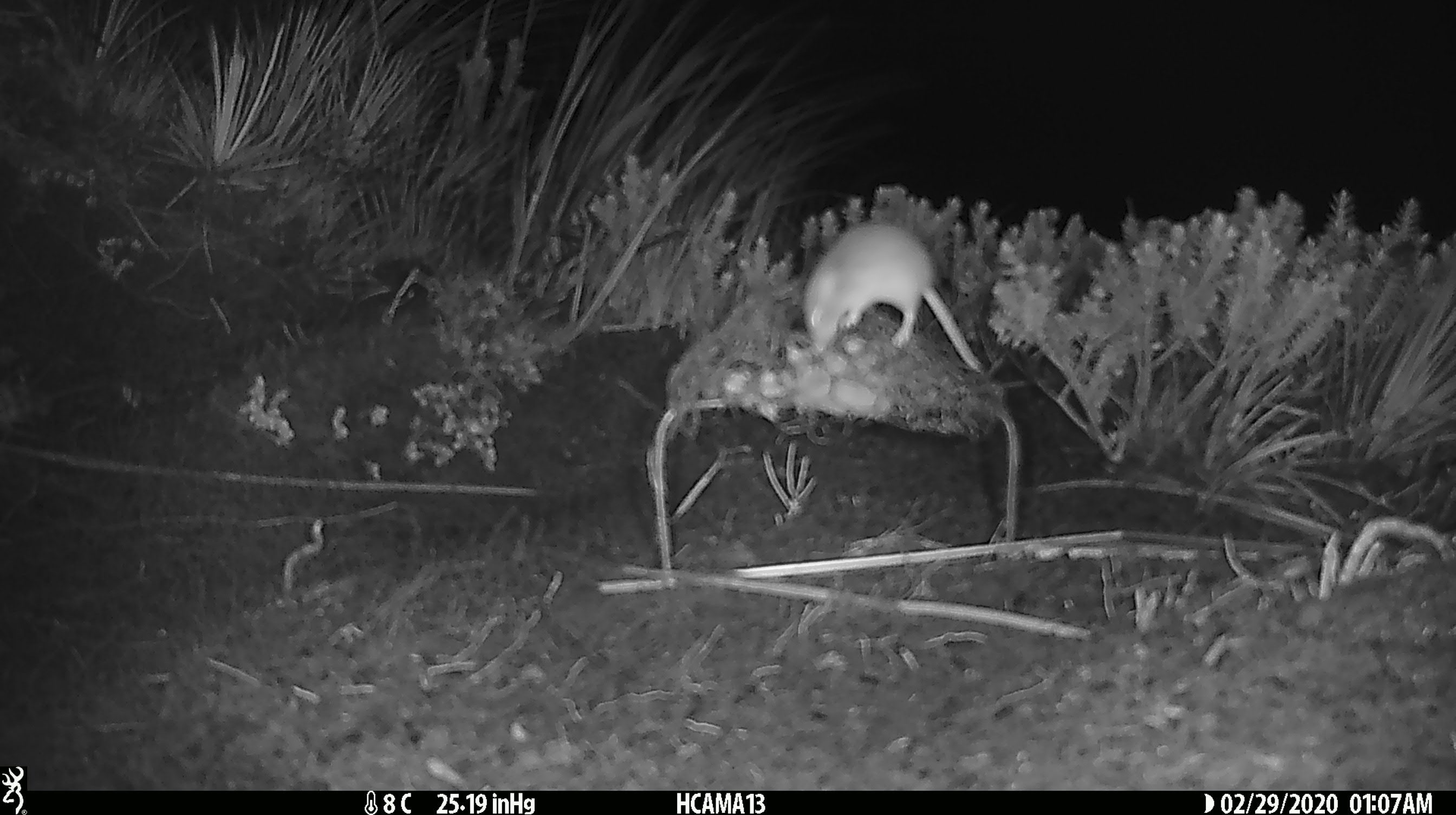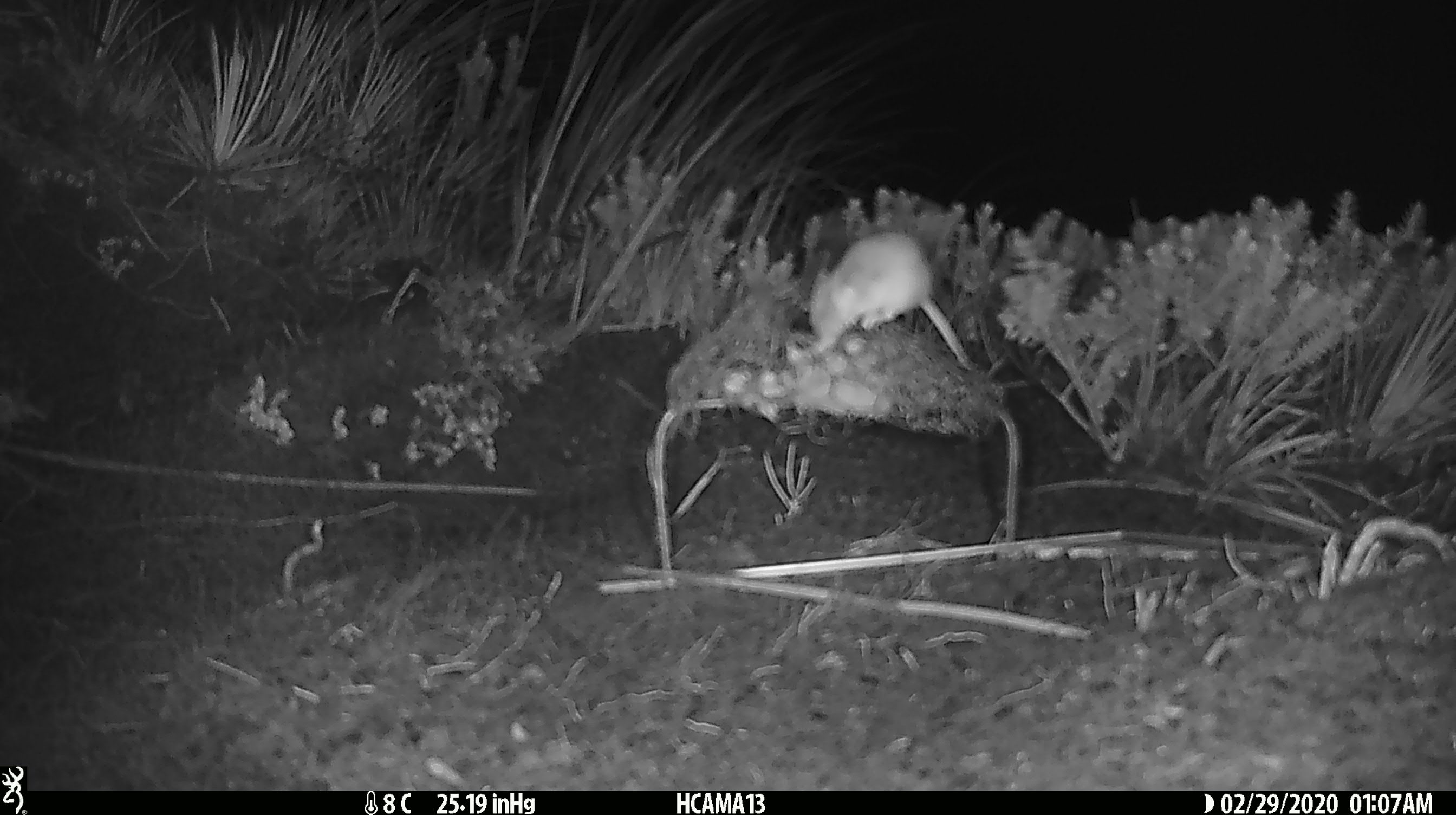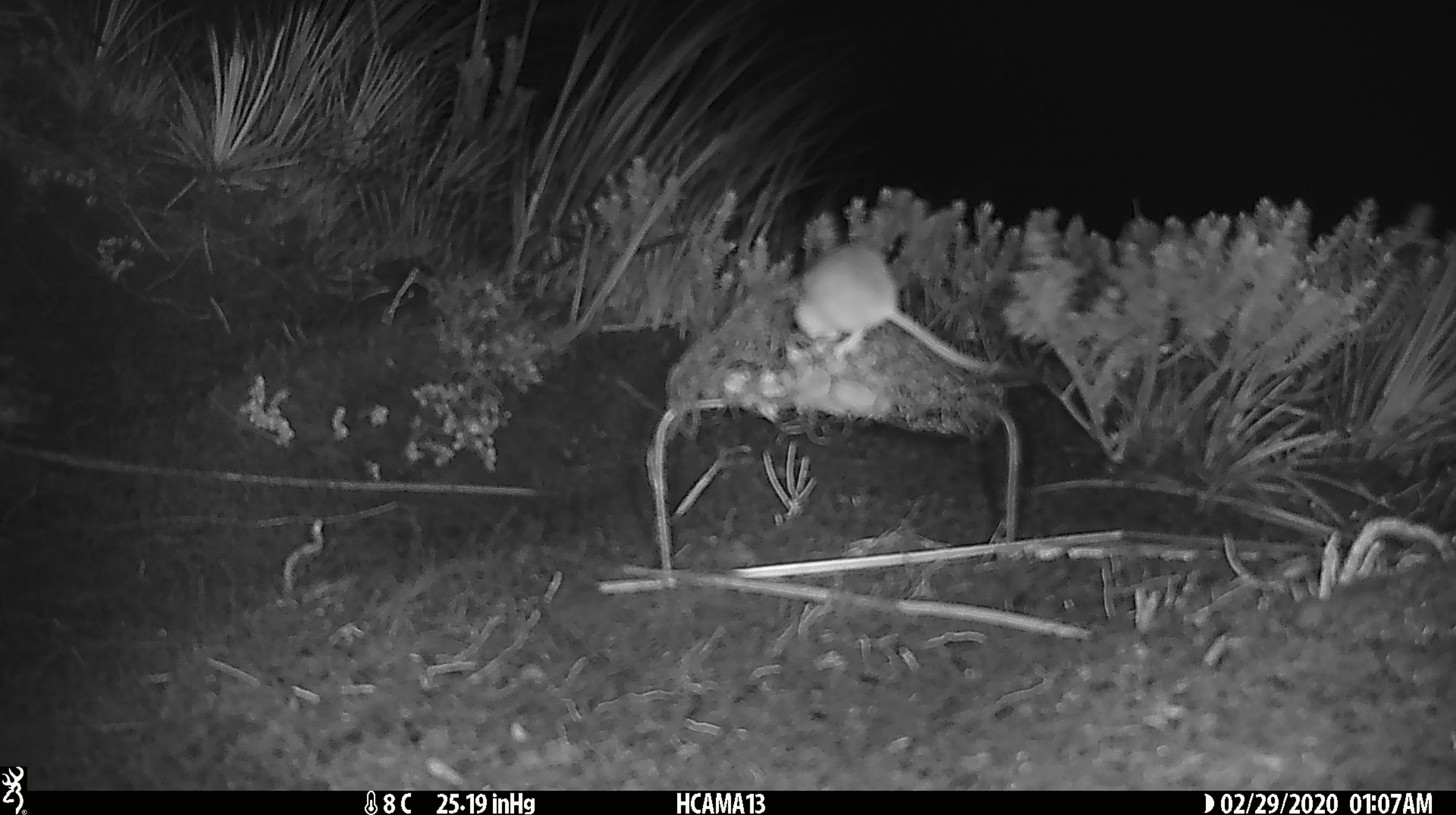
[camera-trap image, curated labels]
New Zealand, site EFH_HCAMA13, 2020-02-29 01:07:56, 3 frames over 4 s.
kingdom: Animalia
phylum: Chordata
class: Mammalia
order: Rodentia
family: Muridae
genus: Mus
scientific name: Mus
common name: mouse